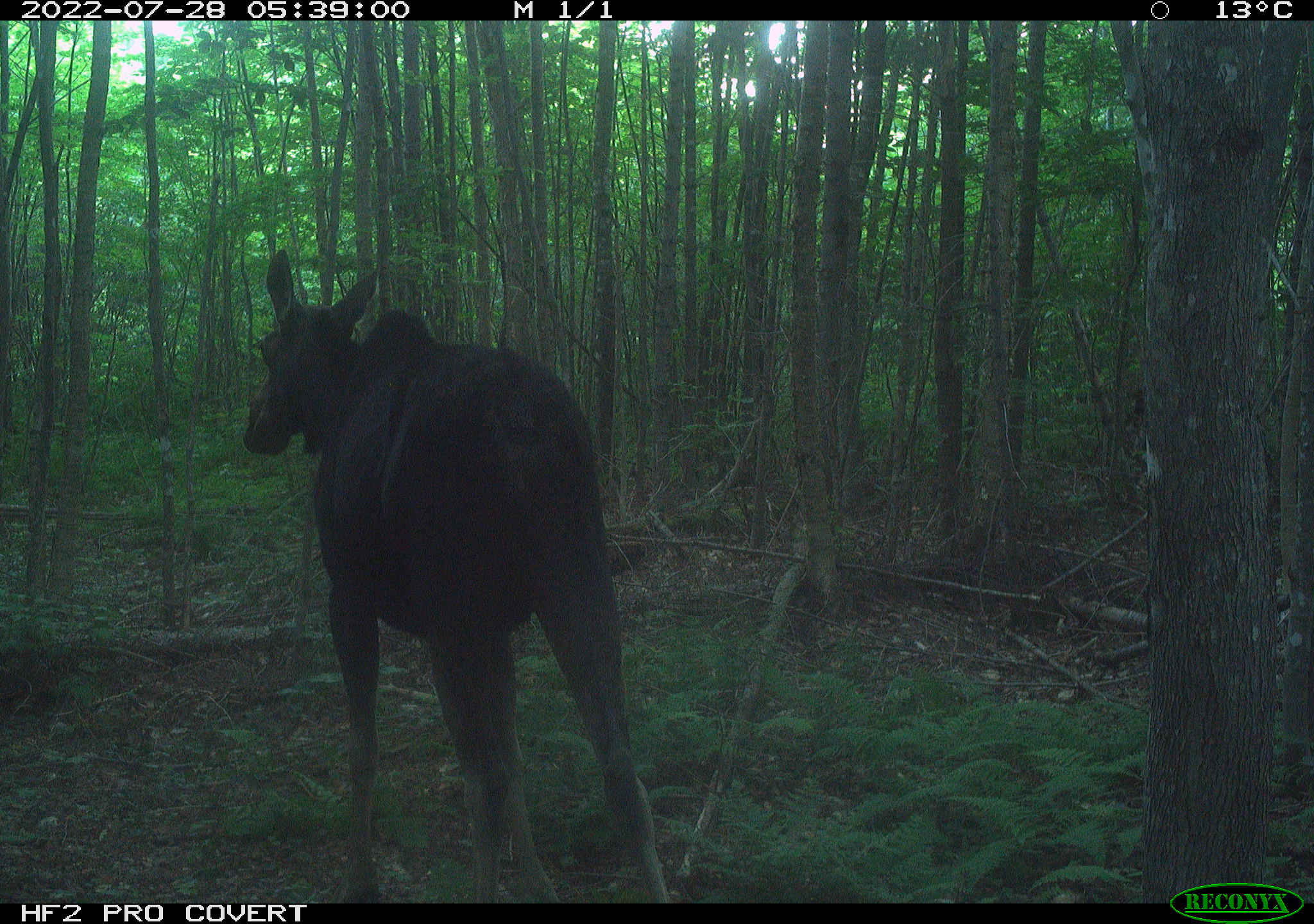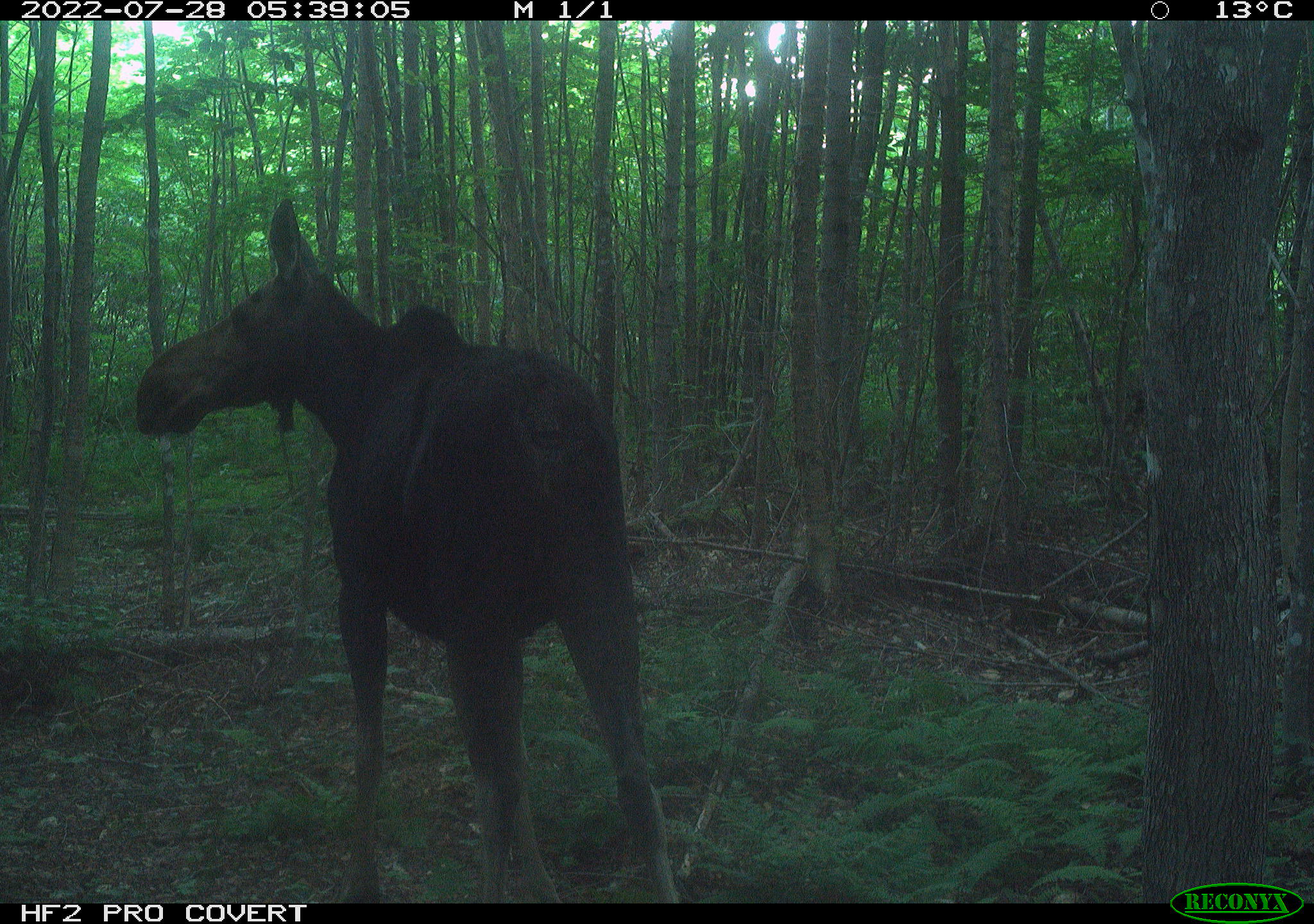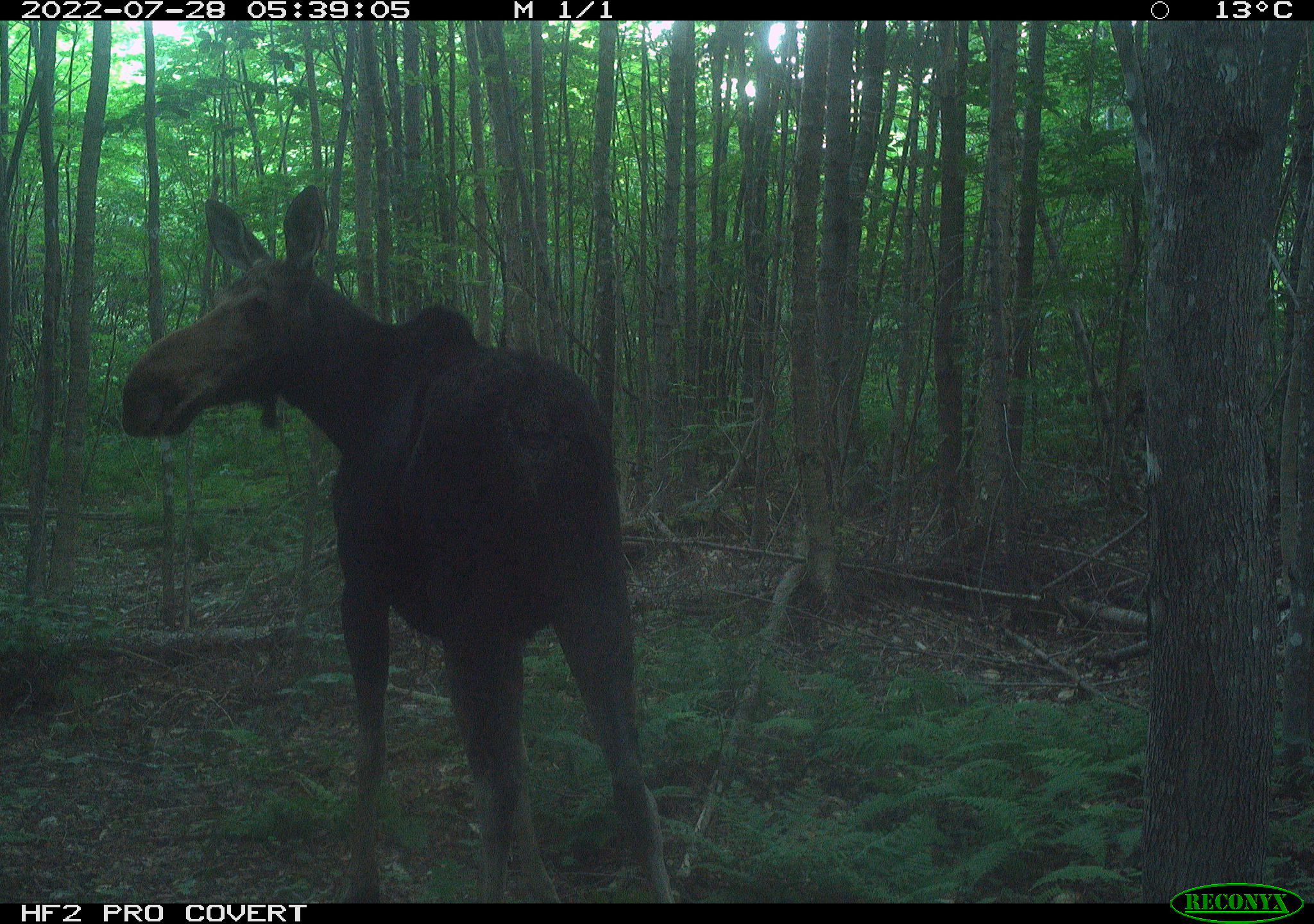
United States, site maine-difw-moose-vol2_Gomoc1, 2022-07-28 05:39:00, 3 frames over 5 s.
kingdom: Animalia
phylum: Chordata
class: Mammalia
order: Artiodactyla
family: Cervidae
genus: Alces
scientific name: Alces alces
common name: moose